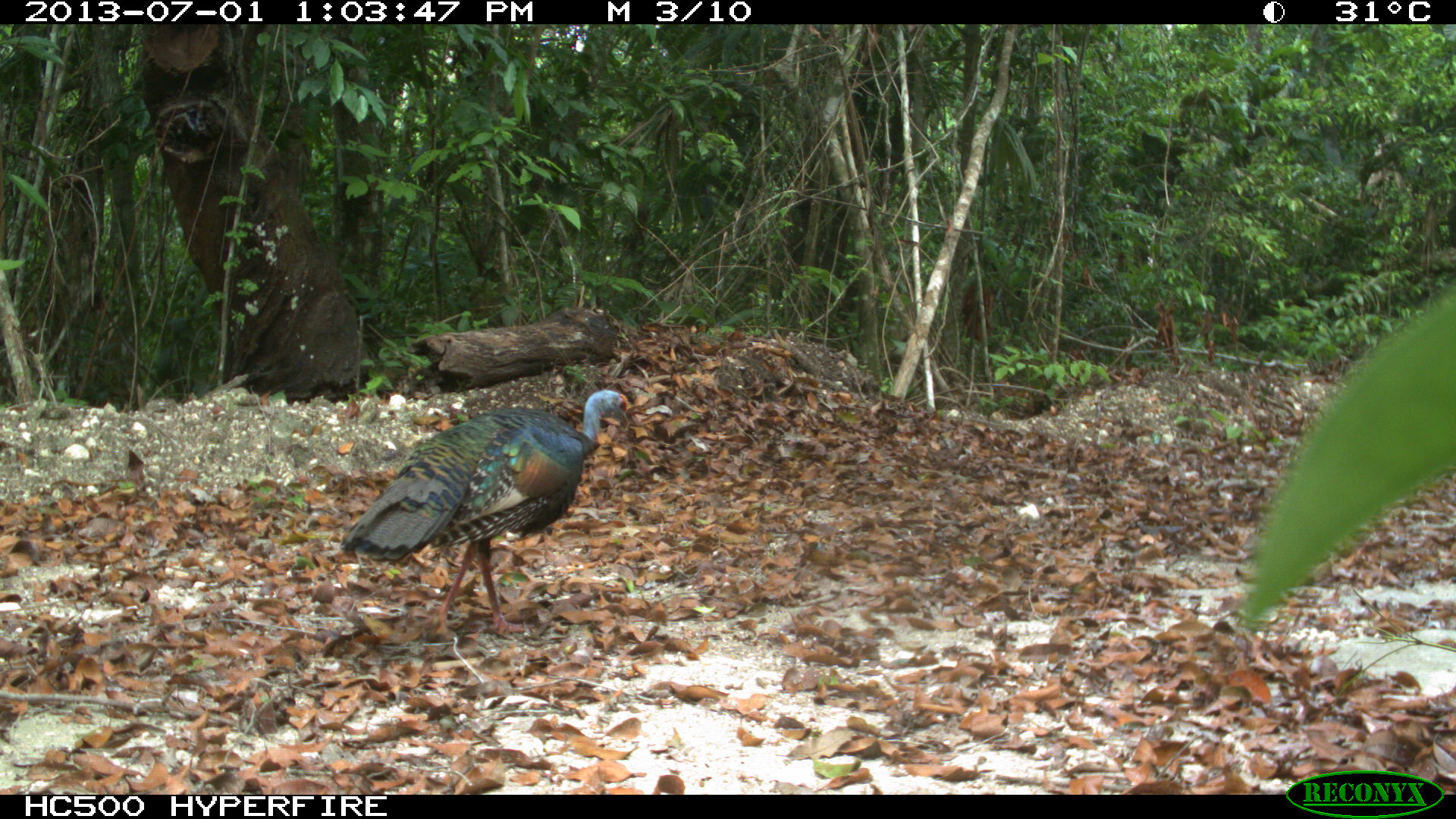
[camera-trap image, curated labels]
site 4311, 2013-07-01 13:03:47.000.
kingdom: Animalia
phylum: Chordata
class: Aves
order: Galliformes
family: Phasianidae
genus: Meleagris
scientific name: Meleagris ocellata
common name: ocellated turkey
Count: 1.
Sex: male.